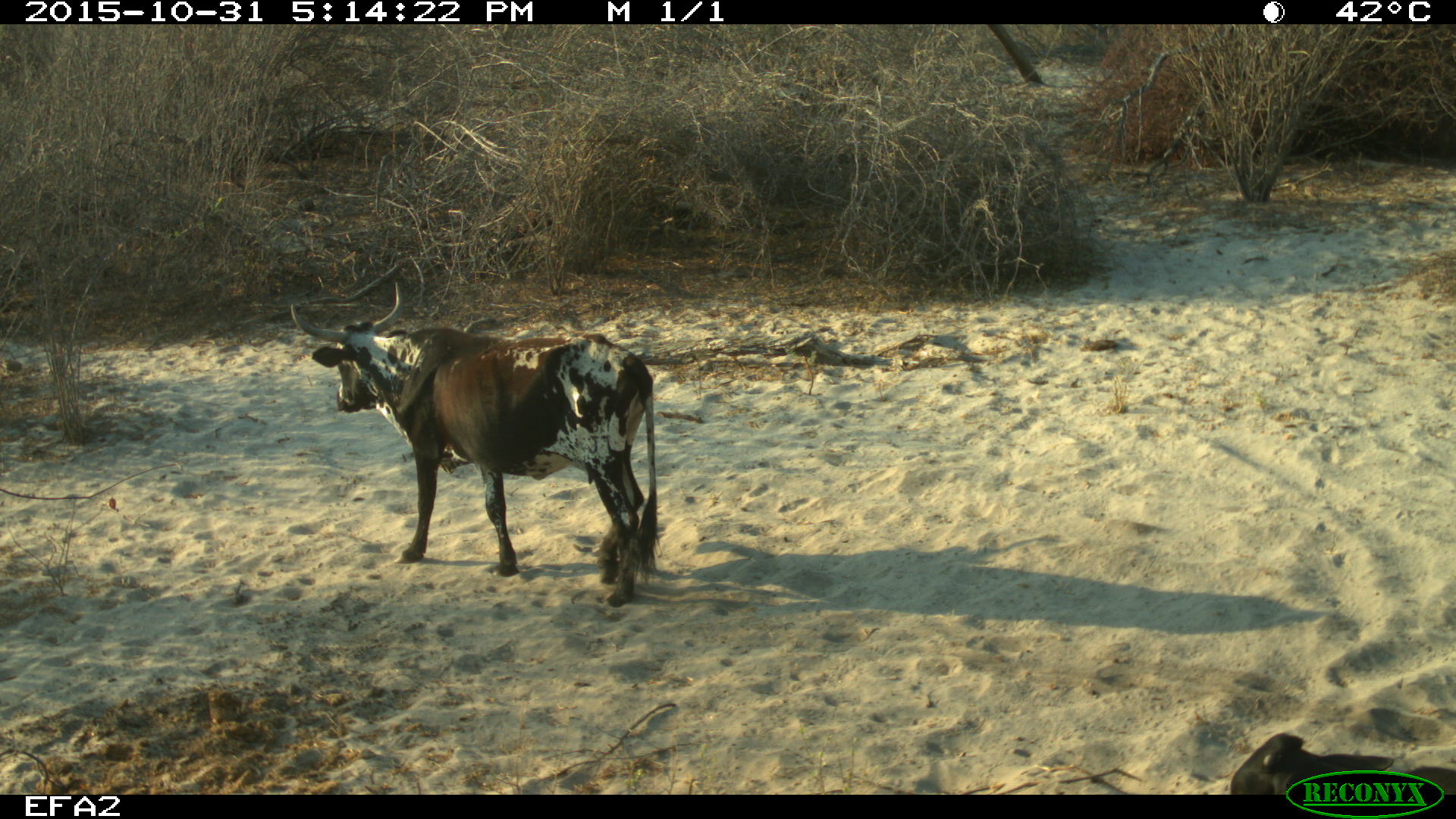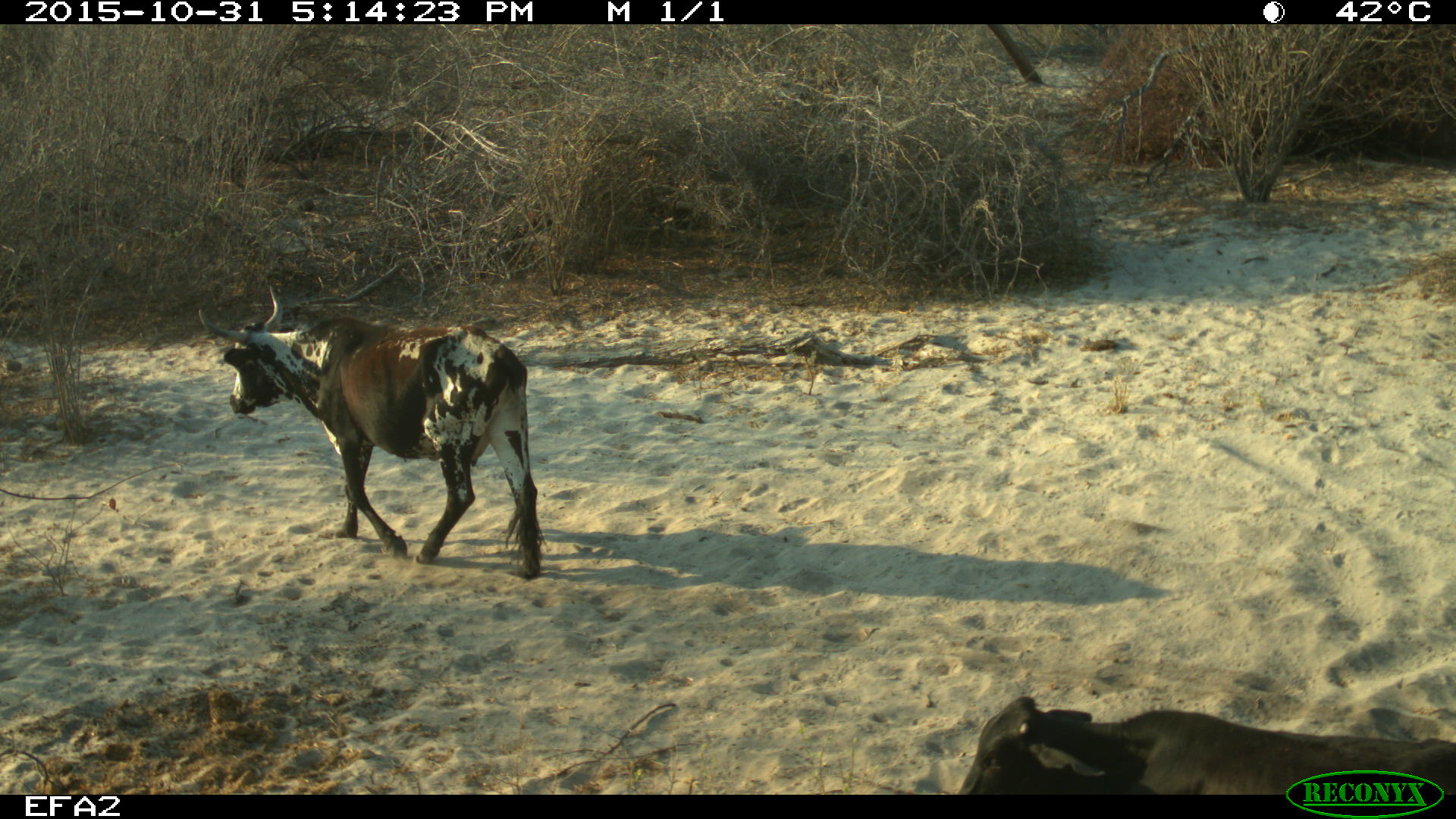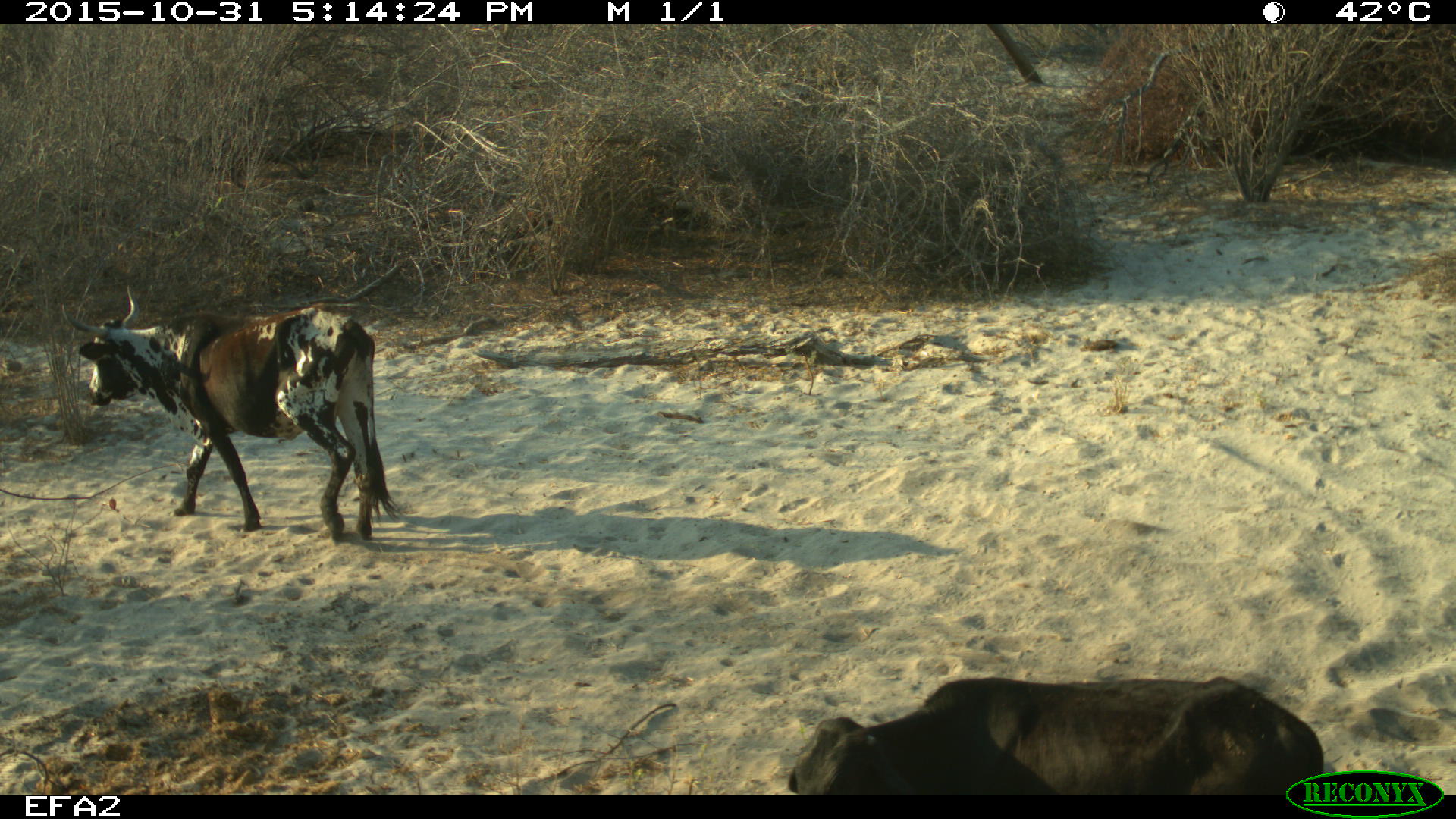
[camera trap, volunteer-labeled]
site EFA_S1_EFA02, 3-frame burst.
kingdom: Animalia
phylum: Chordata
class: Mammalia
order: Artiodactyla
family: Bovidae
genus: Bos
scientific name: Bos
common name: cattle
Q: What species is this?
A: Cattle (Bos).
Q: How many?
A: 2.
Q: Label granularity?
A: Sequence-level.